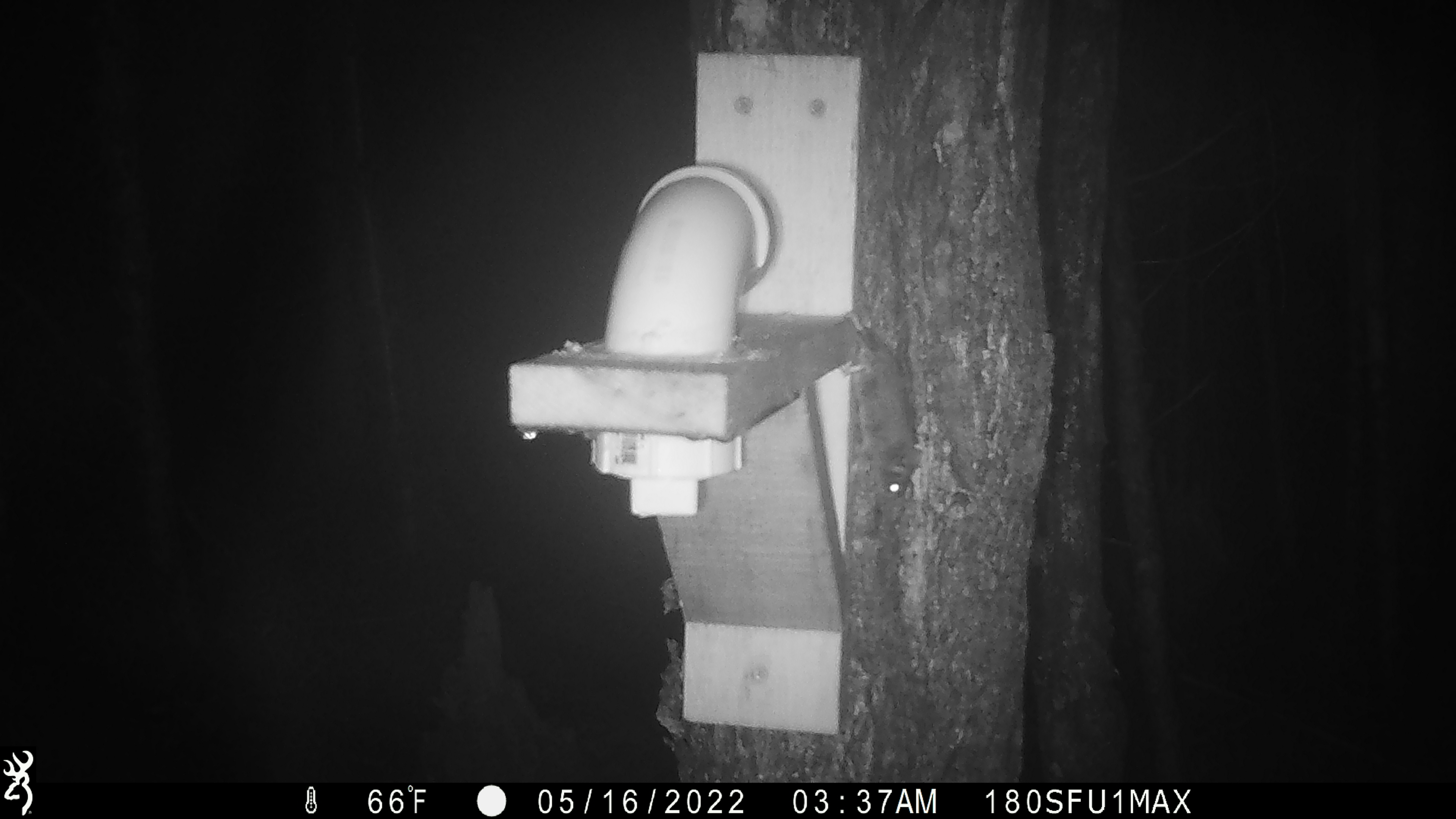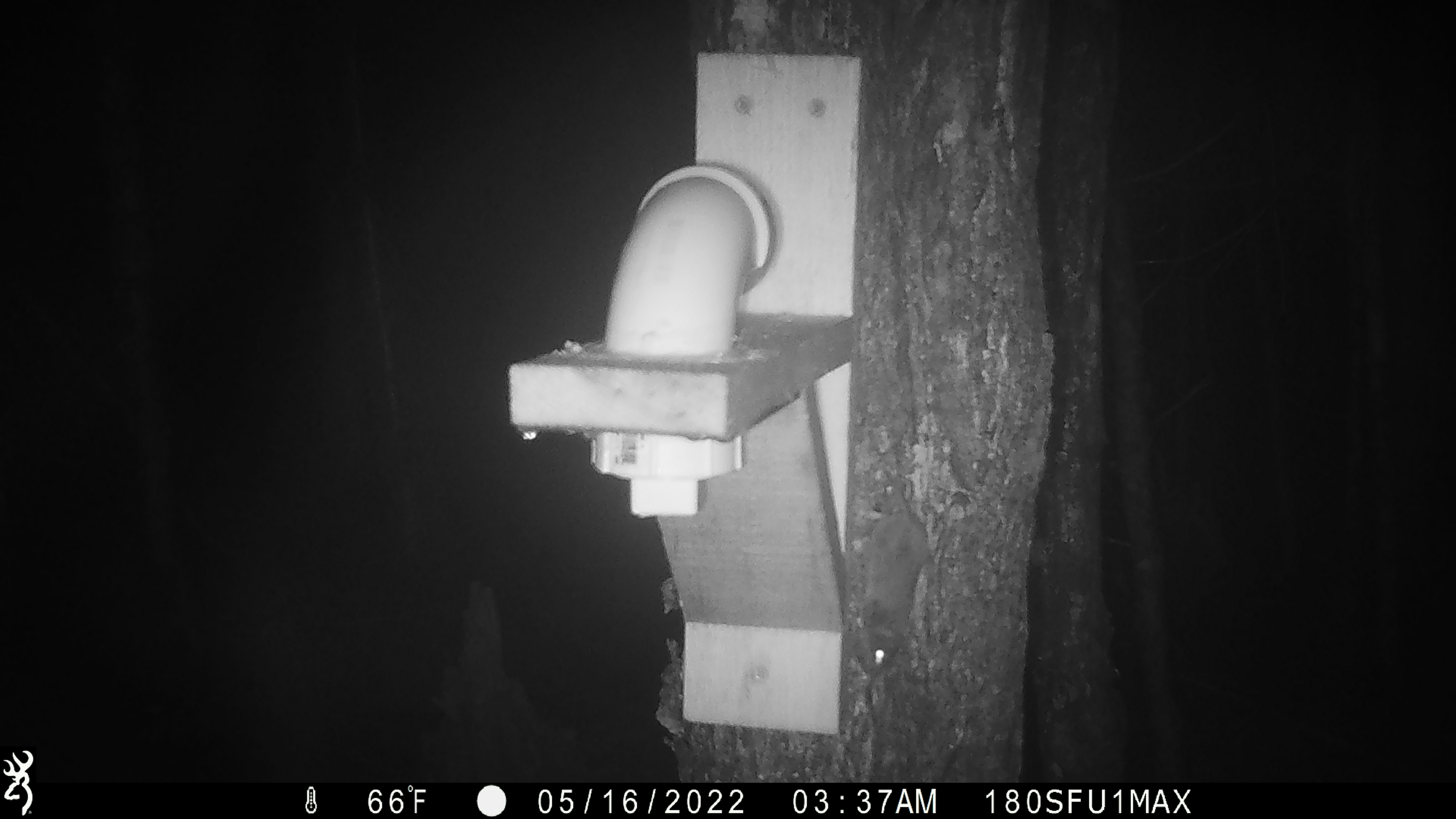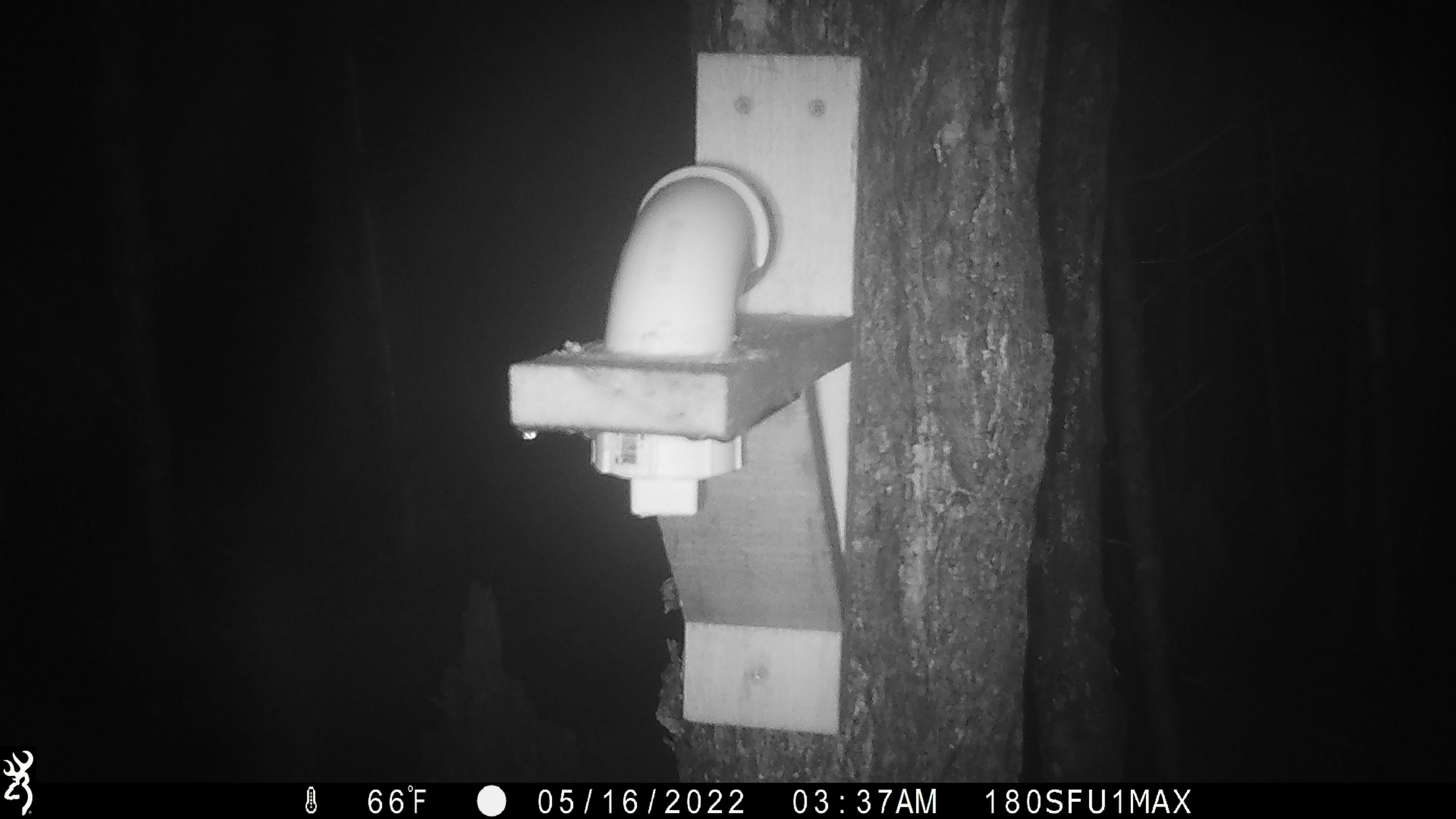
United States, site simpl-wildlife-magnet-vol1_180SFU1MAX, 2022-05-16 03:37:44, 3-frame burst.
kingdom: Animalia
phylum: Chordata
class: Mammalia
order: Rodentia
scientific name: Rodentia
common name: mouse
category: mouse sp.